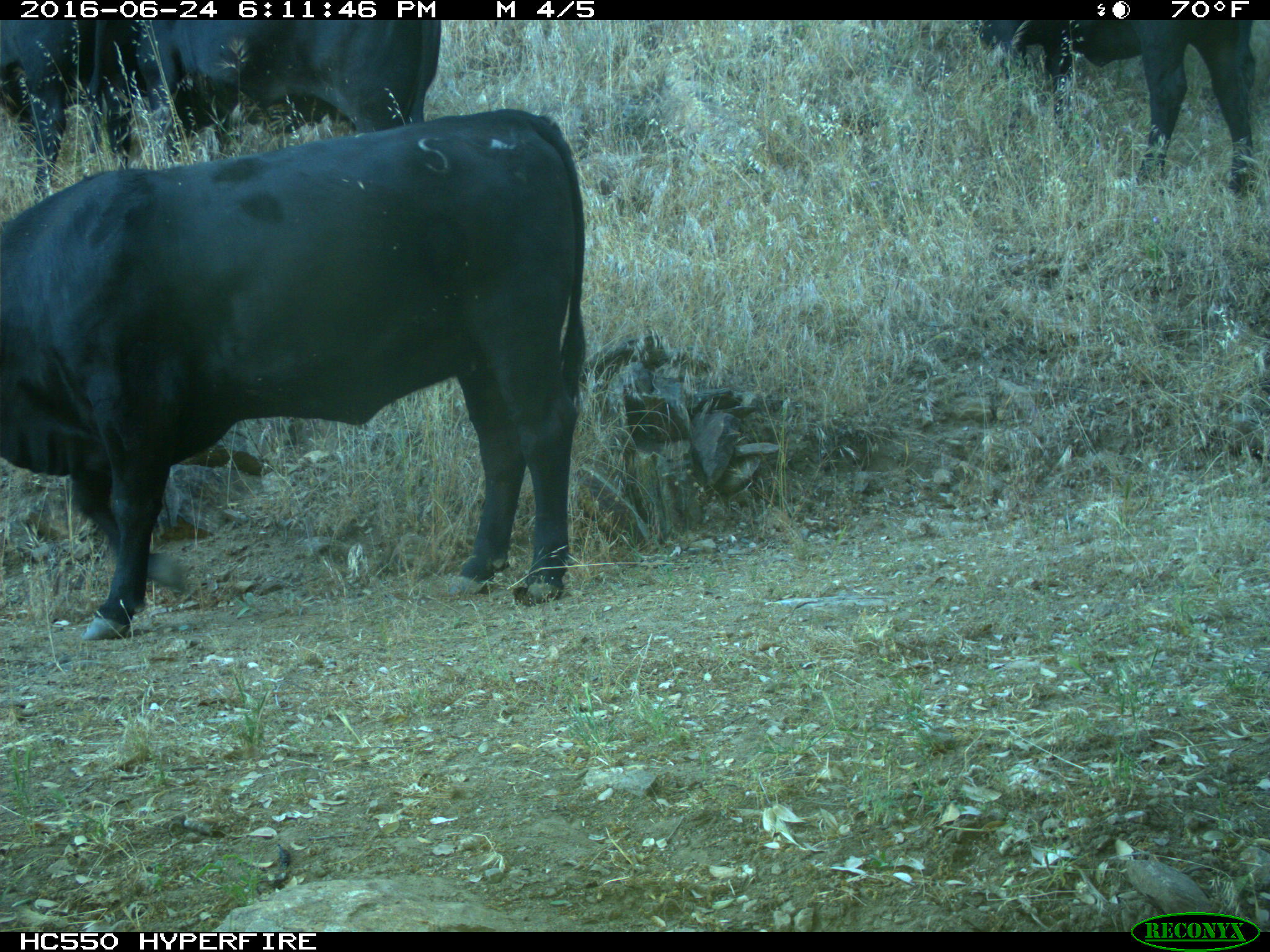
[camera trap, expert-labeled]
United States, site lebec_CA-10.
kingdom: Animalia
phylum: Chordata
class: Mammalia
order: Artiodactyla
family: Bovidae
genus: Bos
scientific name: Bos taurus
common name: domestic cow